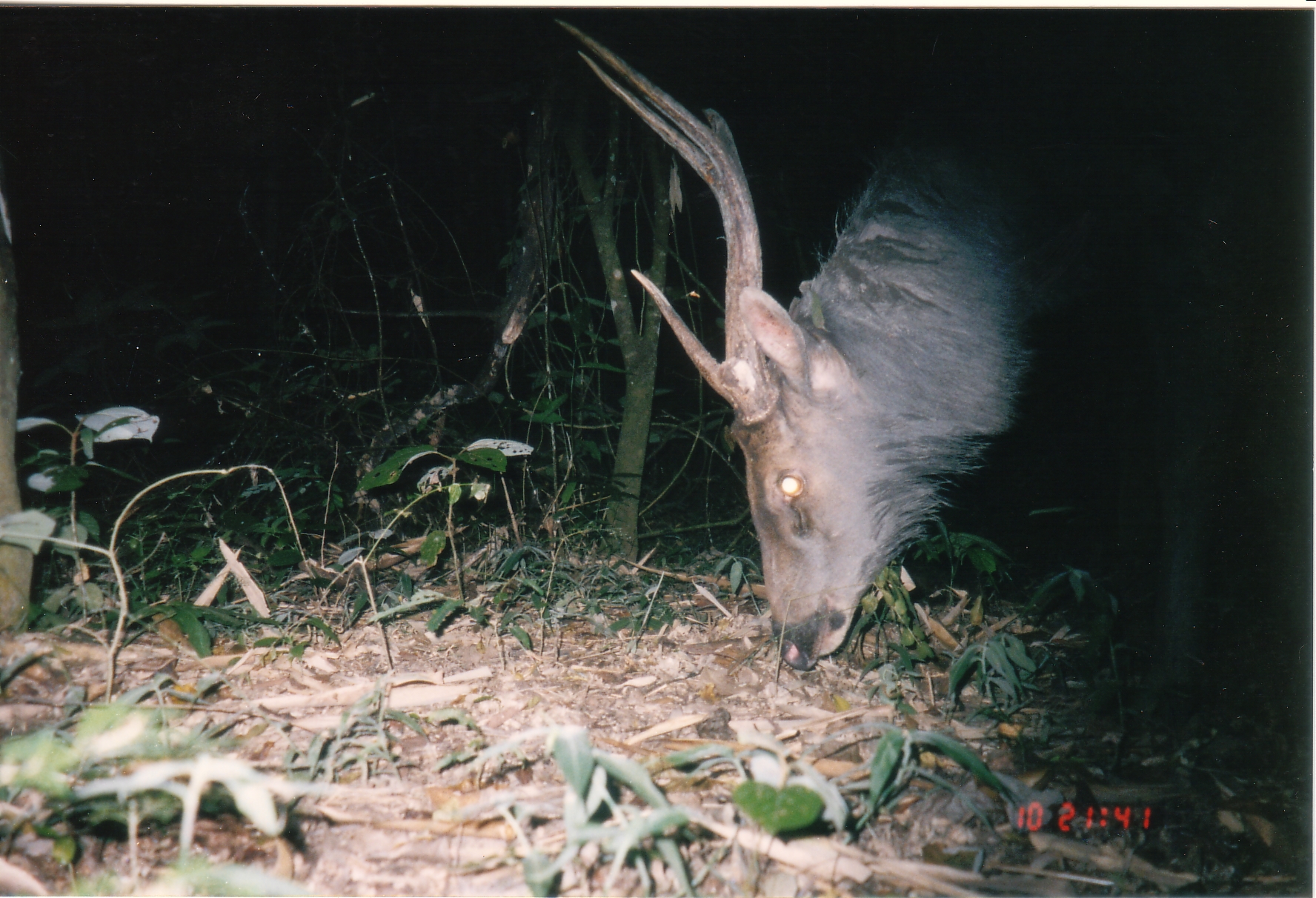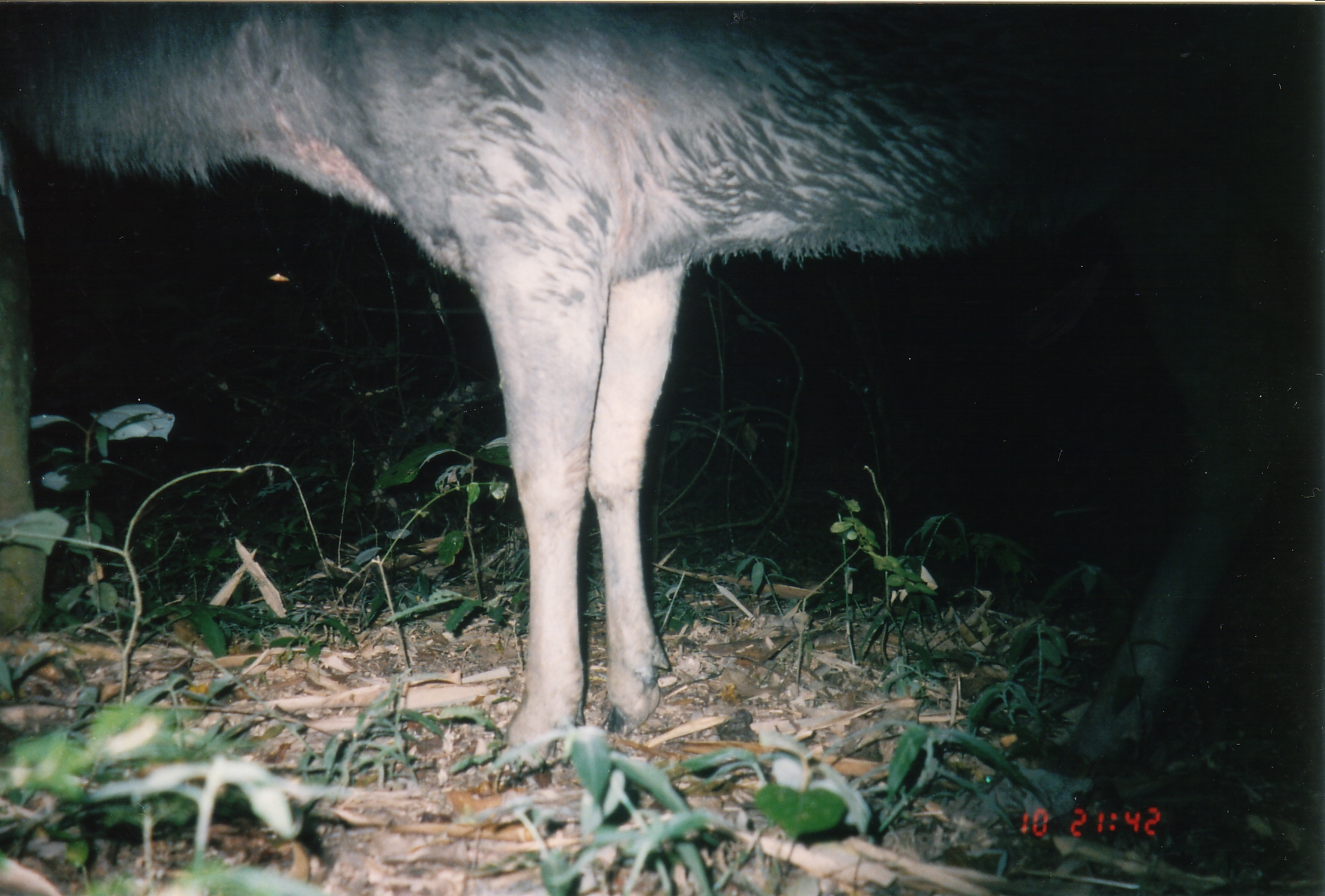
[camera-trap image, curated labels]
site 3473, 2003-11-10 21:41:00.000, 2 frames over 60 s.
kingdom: Animalia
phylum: Chordata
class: Mammalia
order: Artiodactyla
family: Cervidae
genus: Rusa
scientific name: Rusa unicolor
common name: sambar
Rusa unicolor (sambar), count 1.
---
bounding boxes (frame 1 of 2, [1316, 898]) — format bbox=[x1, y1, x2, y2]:
rusa unicolor: bbox=[547, 10, 1310, 672]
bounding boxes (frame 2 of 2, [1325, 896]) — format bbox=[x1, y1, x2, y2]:
rusa unicolor: bbox=[0, 5, 1324, 773]